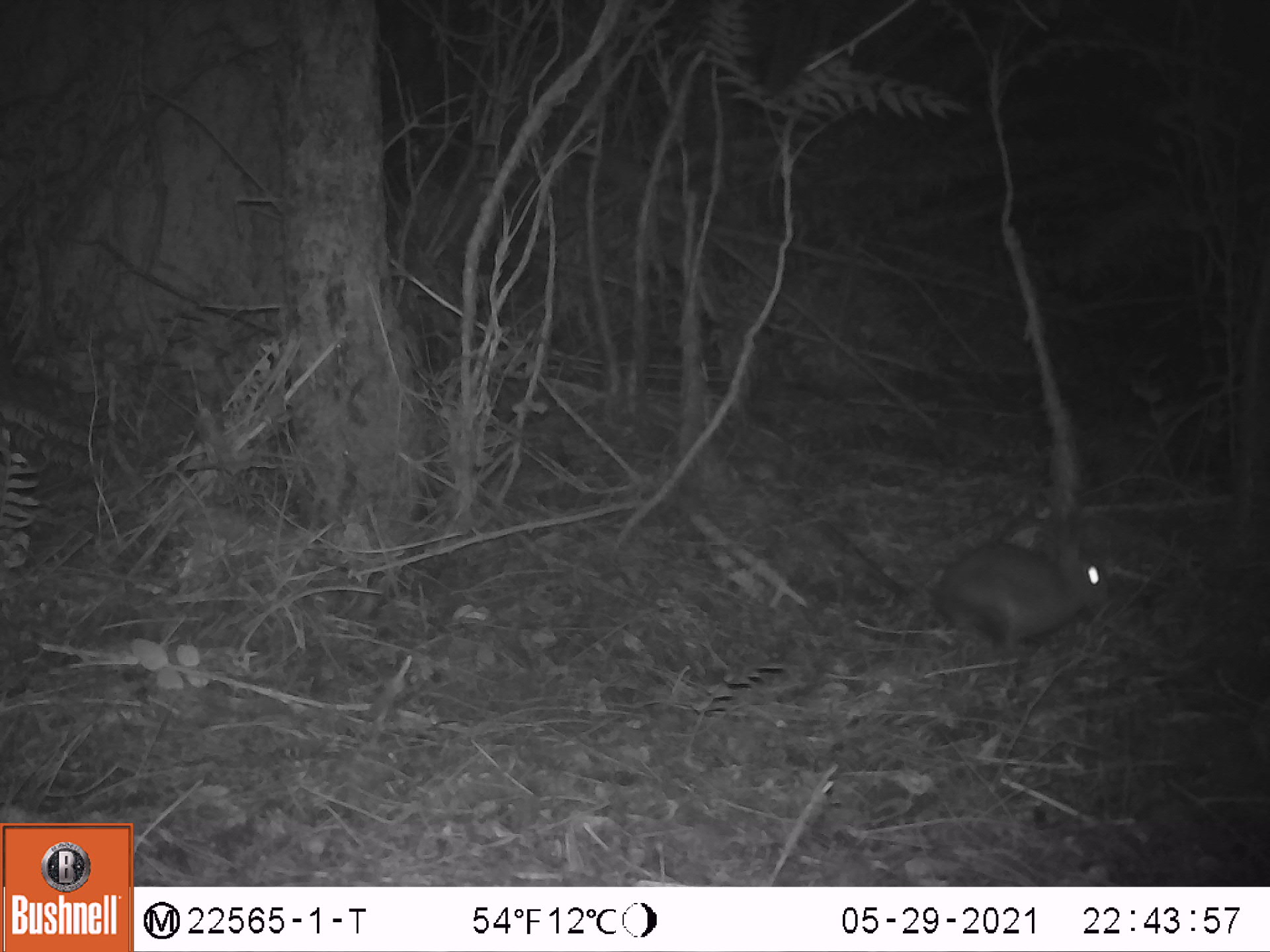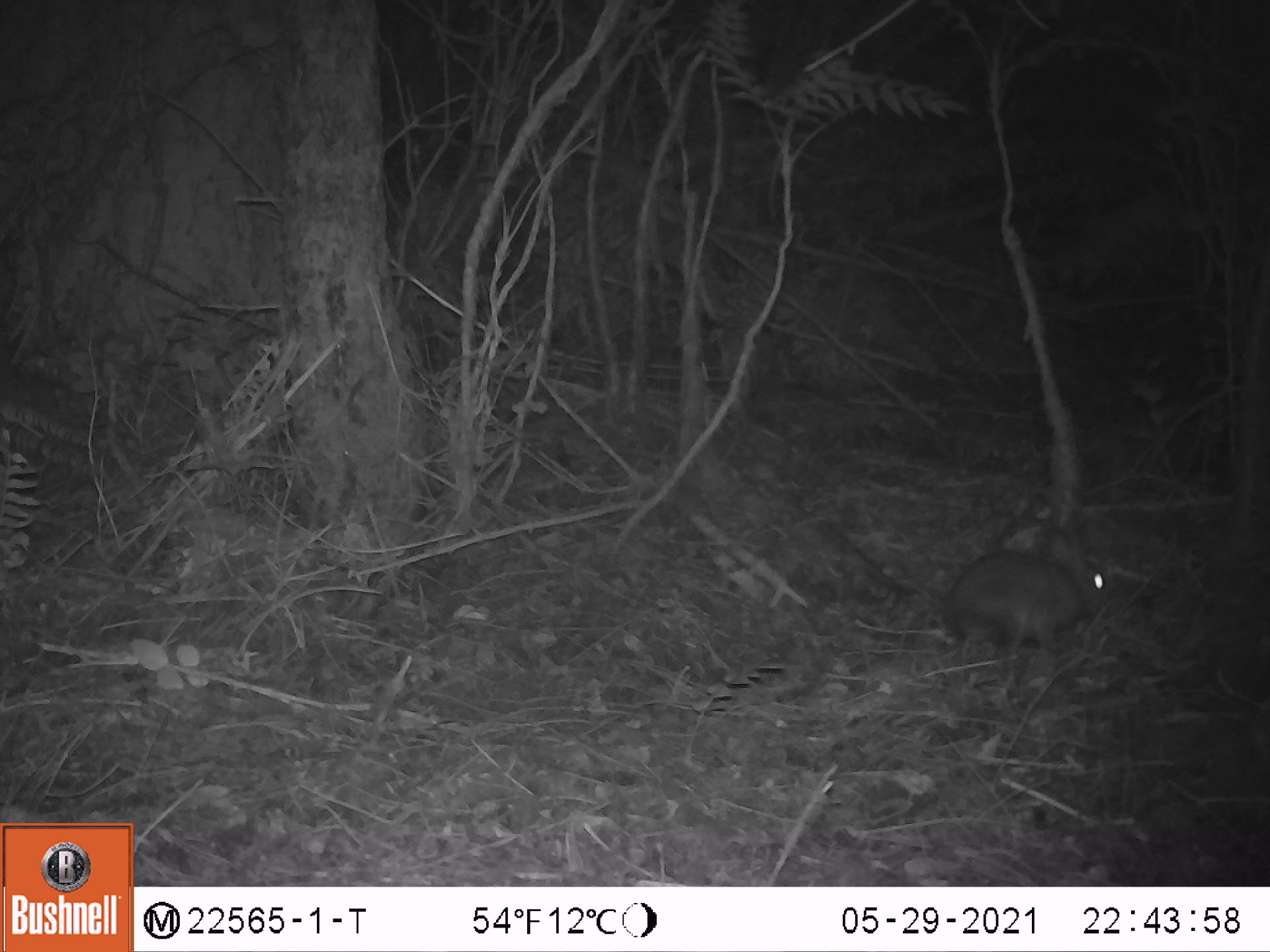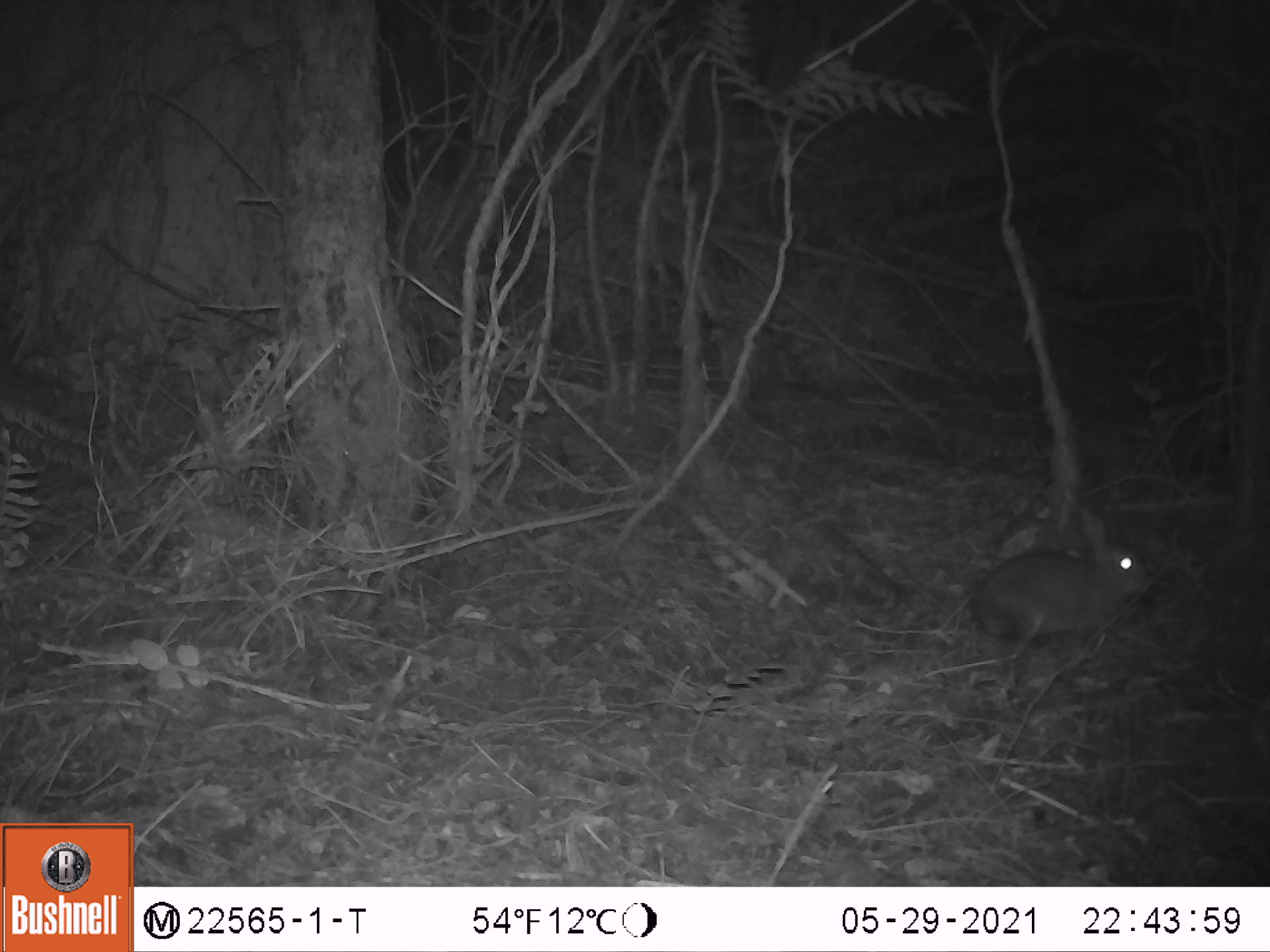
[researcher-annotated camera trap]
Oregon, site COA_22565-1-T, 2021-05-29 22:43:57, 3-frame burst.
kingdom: Animalia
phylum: Chordata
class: Mammalia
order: Lagomorpha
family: Leporidae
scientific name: Leporidae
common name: hares and rabbits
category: leporidae family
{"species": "leporidae family (hares and rabbits) (Leporidae)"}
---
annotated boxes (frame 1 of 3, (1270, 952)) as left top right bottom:
leporidae family: 928 530 1110 645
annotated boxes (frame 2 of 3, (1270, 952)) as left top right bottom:
leporidae family: 936 524 1115 658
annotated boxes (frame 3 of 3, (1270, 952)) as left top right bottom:
leporidae family: 964 506 1155 656